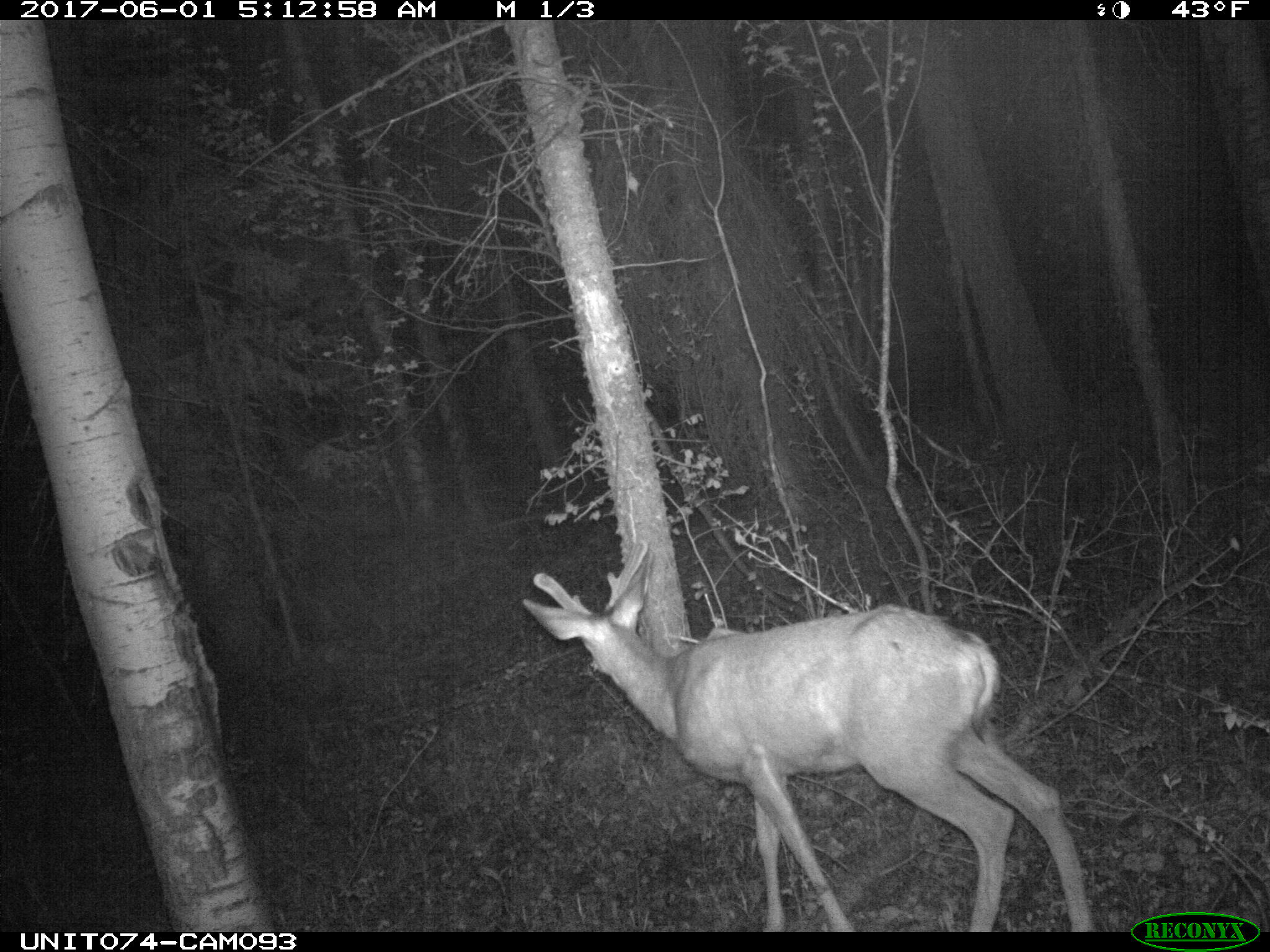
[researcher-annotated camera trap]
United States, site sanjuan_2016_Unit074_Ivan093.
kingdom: Animalia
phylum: Chordata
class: Mammalia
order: Artiodactyla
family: Cervidae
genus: Odocoileus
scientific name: Odocoileus hemionus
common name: mule deer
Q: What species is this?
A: Odocoileus hemionus (mule deer).